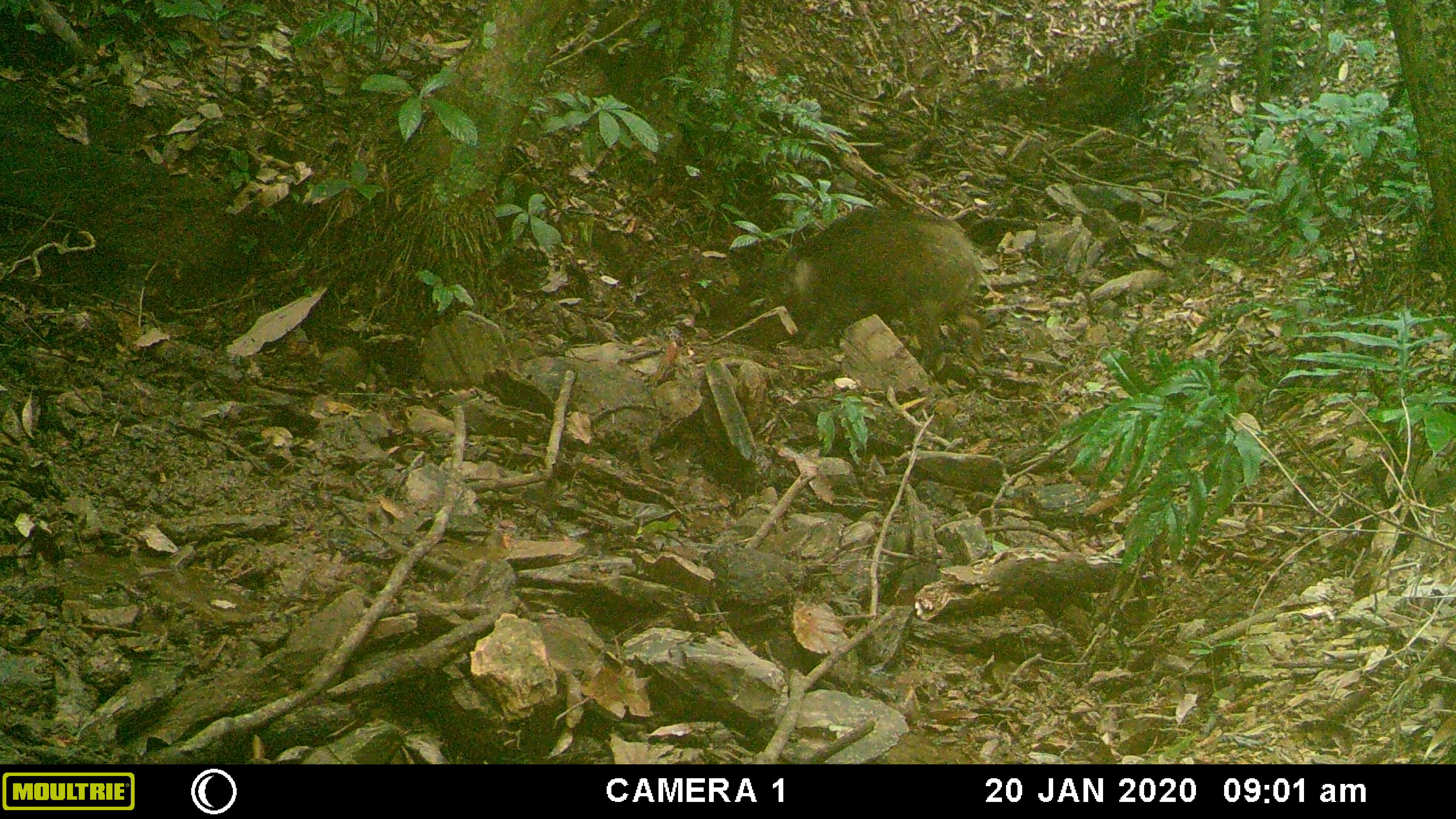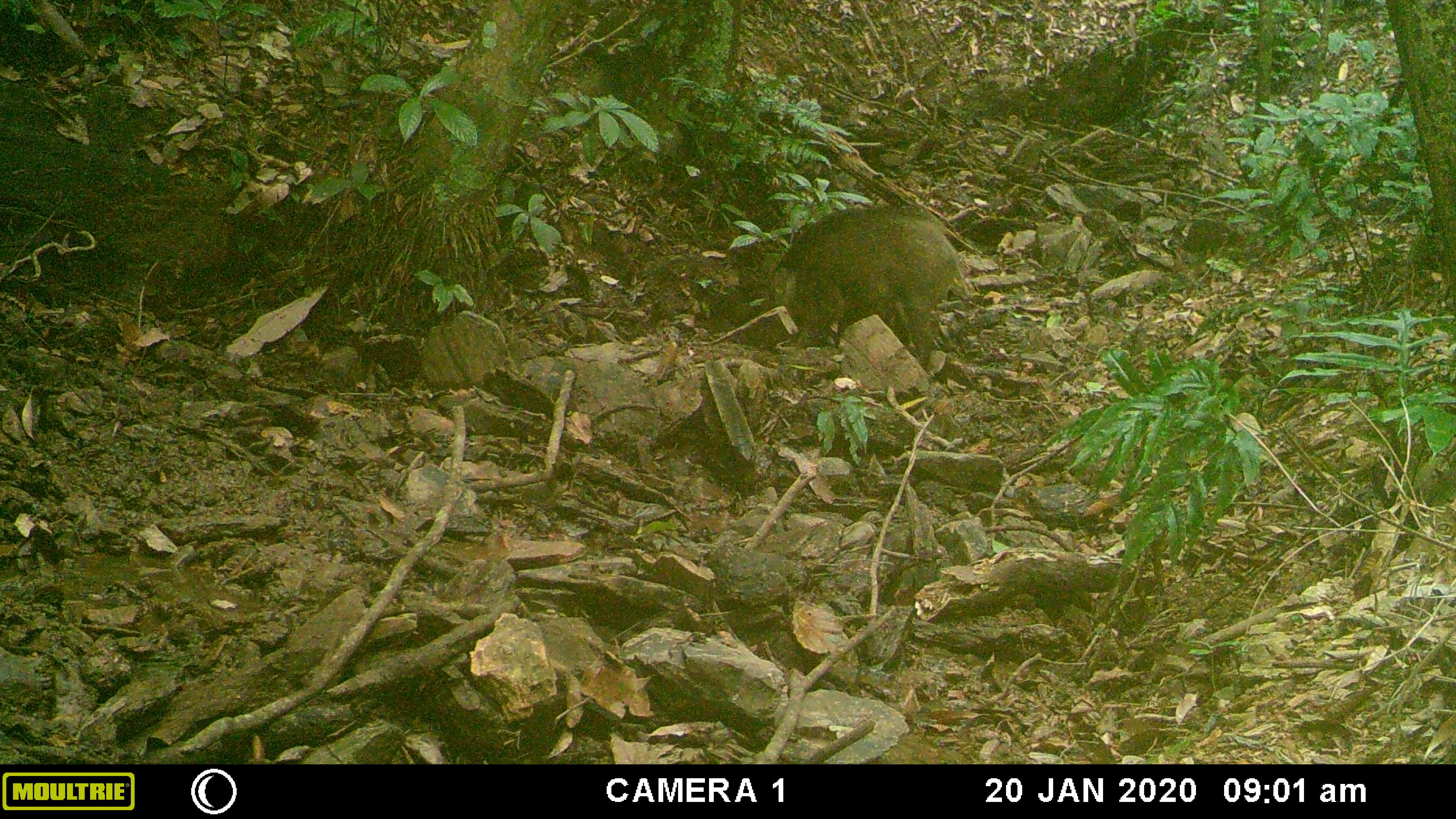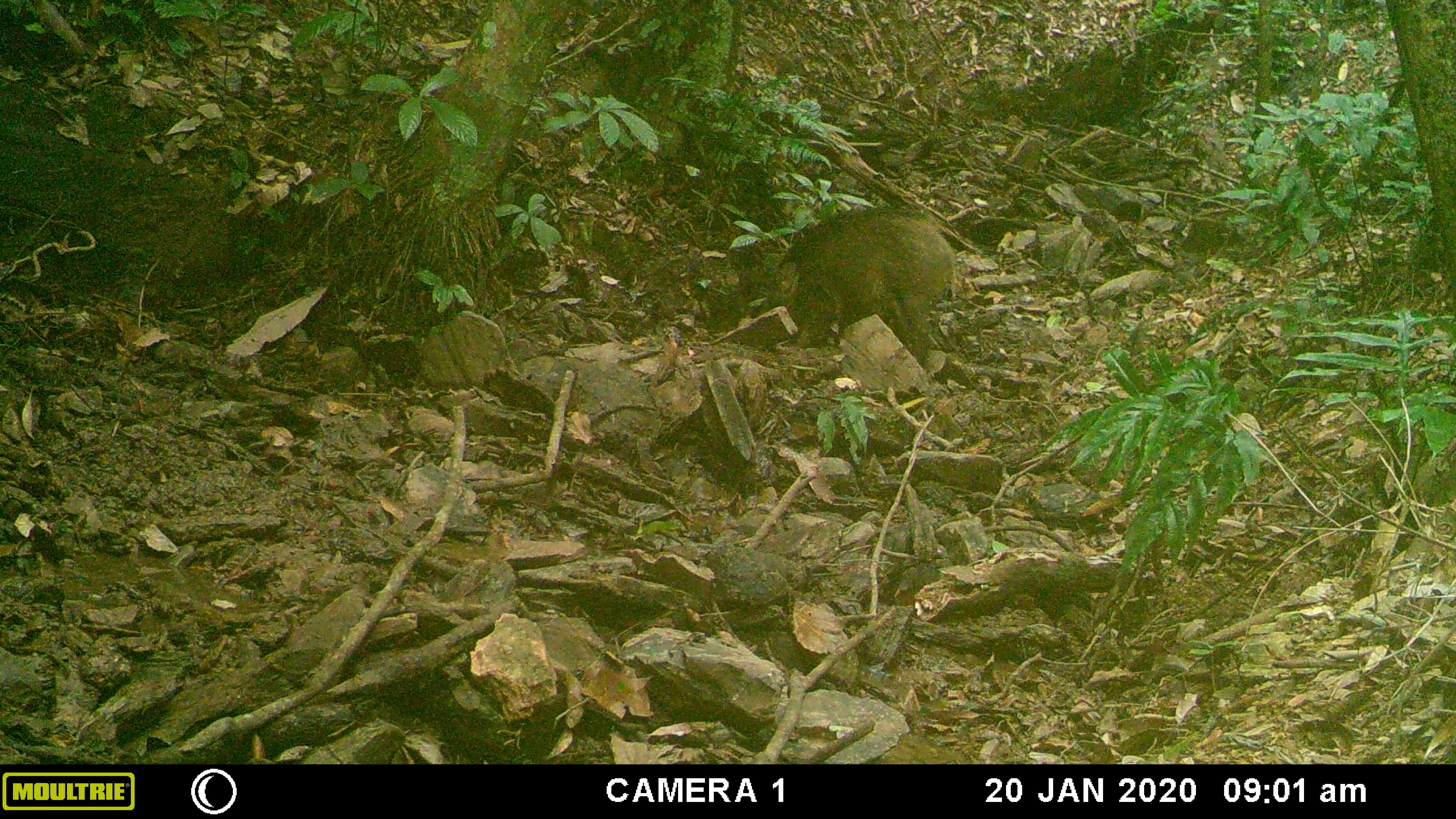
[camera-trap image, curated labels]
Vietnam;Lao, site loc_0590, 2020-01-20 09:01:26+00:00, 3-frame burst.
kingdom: Animalia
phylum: Chordata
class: Mammalia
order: Artiodactyla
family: Suidae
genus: Sus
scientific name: Sus scrofa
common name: eurasian wild pig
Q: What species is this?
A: Eurasian wild pig (Sus scrofa).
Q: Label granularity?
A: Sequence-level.